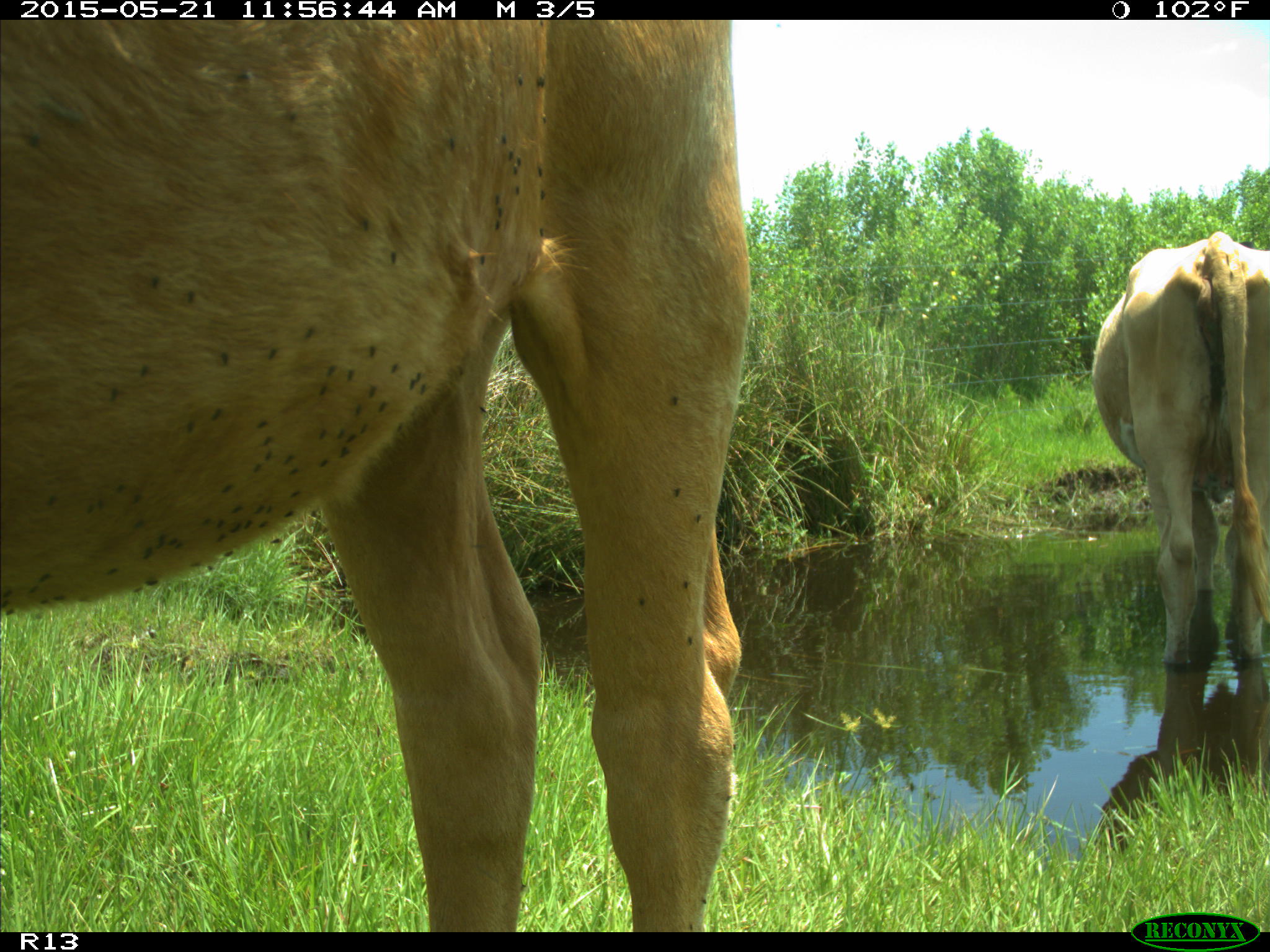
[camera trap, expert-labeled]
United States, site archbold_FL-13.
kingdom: Animalia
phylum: Chordata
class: Mammalia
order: Artiodactyla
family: Bovidae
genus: Bos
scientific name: Bos taurus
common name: domestic cow